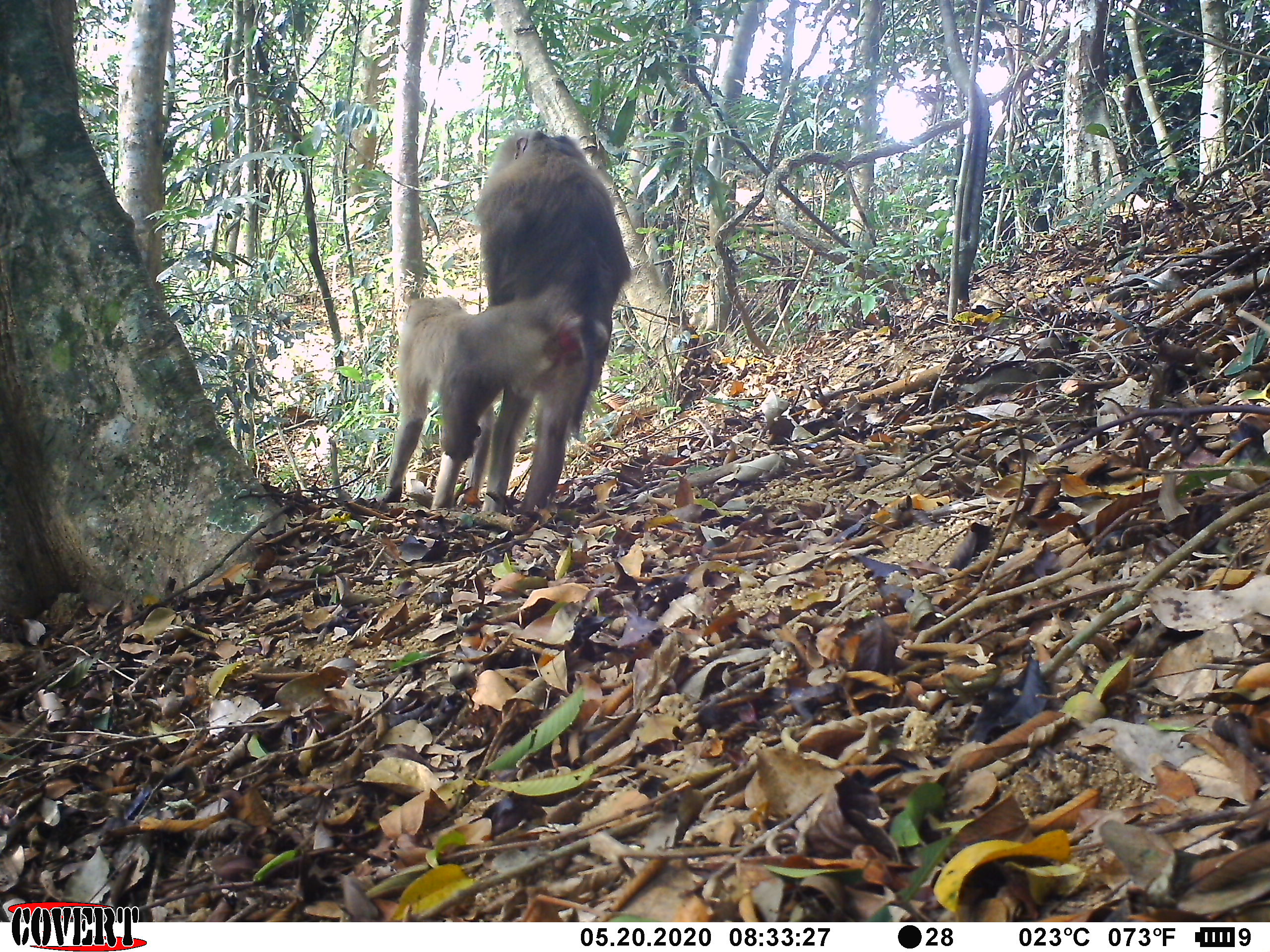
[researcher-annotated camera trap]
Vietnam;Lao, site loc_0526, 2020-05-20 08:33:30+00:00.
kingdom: Animalia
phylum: Chordata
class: Mammalia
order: Primates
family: Cercopithecidae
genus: Macaca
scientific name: Macaca nemestrina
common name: pig-tailed macaque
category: pig tailed macaque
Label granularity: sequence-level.